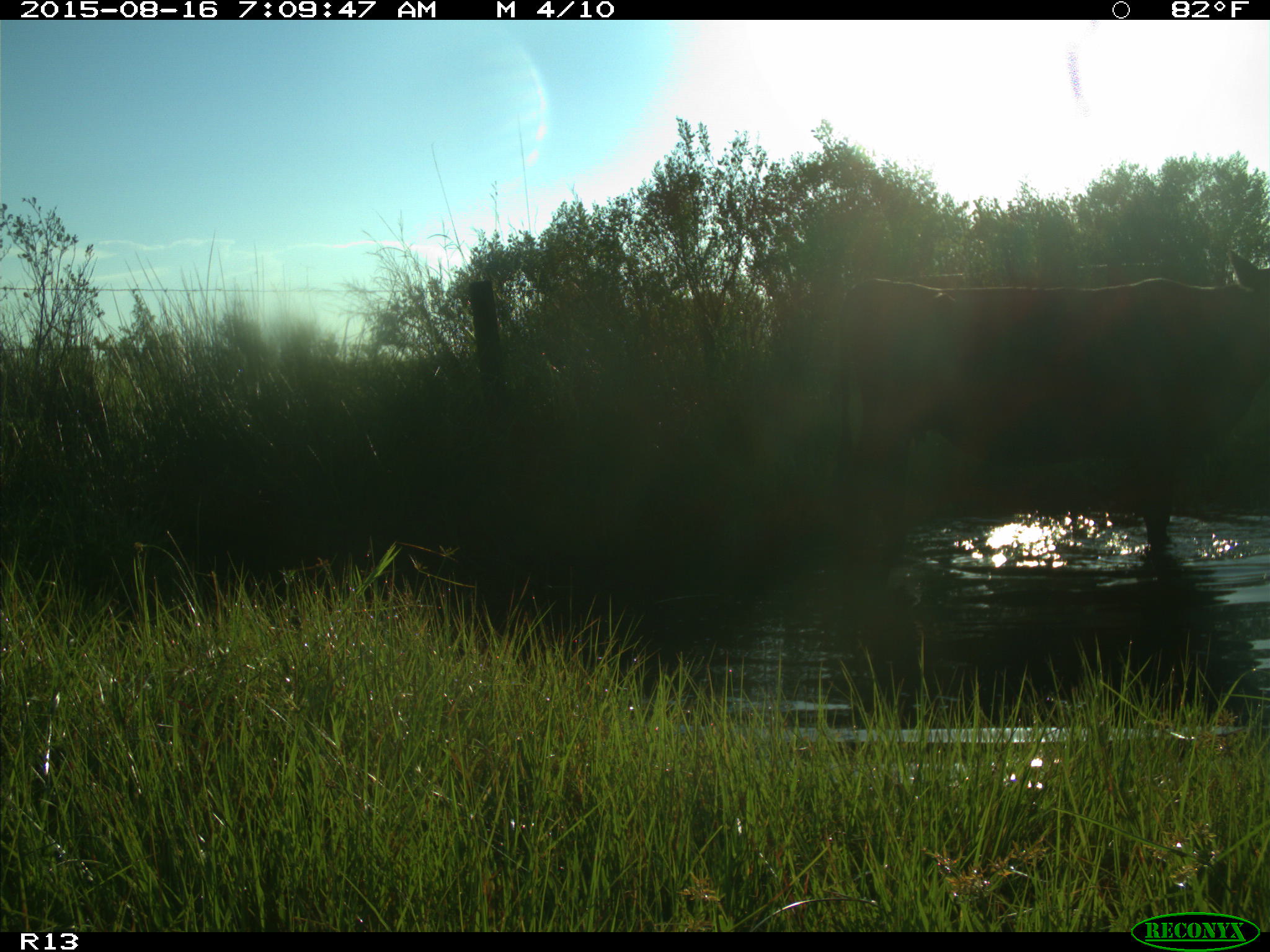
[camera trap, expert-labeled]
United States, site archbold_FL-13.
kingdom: Animalia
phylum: Chordata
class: Mammalia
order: Artiodactyla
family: Bovidae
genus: Bos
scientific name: Bos taurus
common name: domestic cow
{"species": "Bos taurus (domestic cow)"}